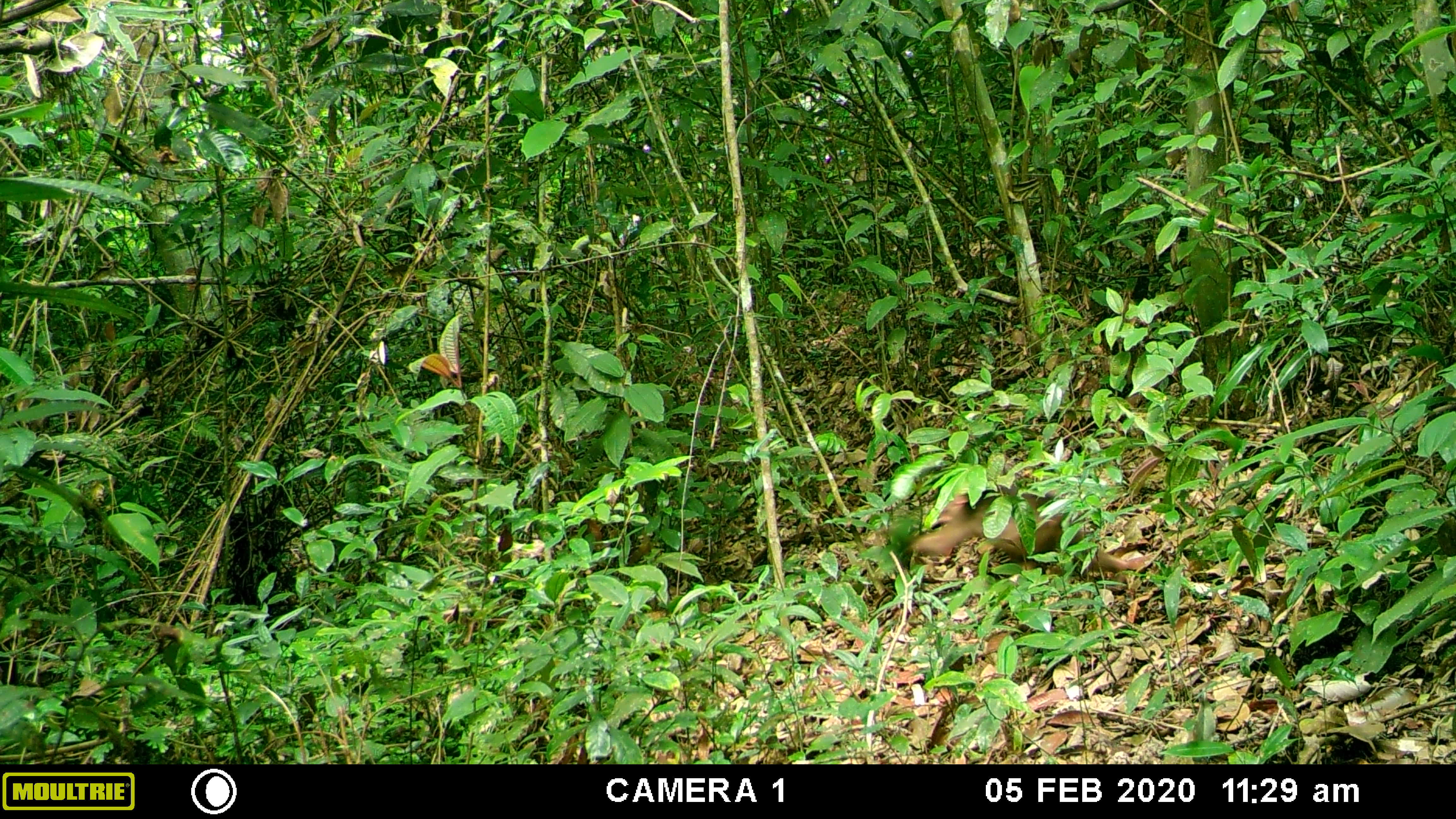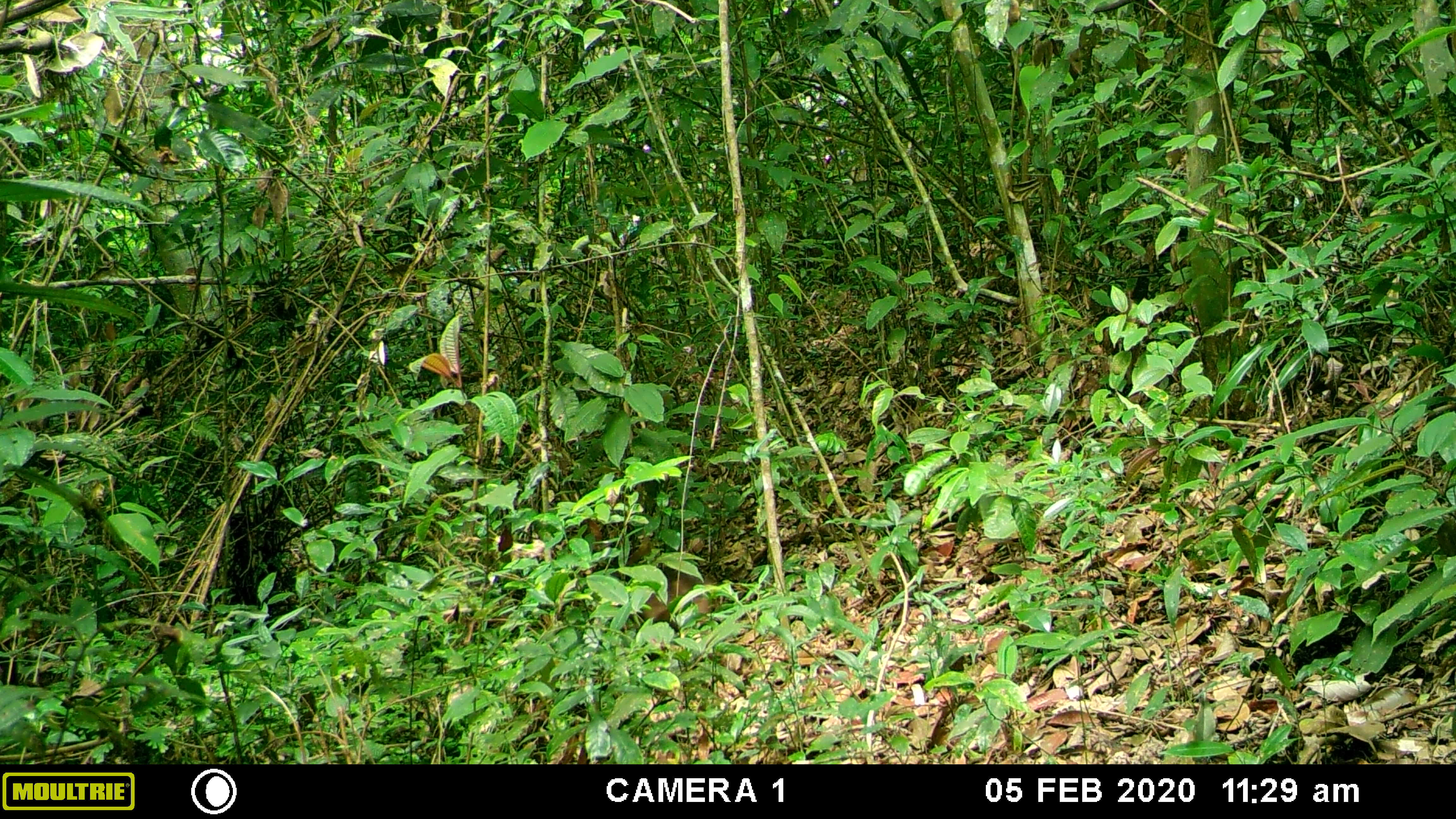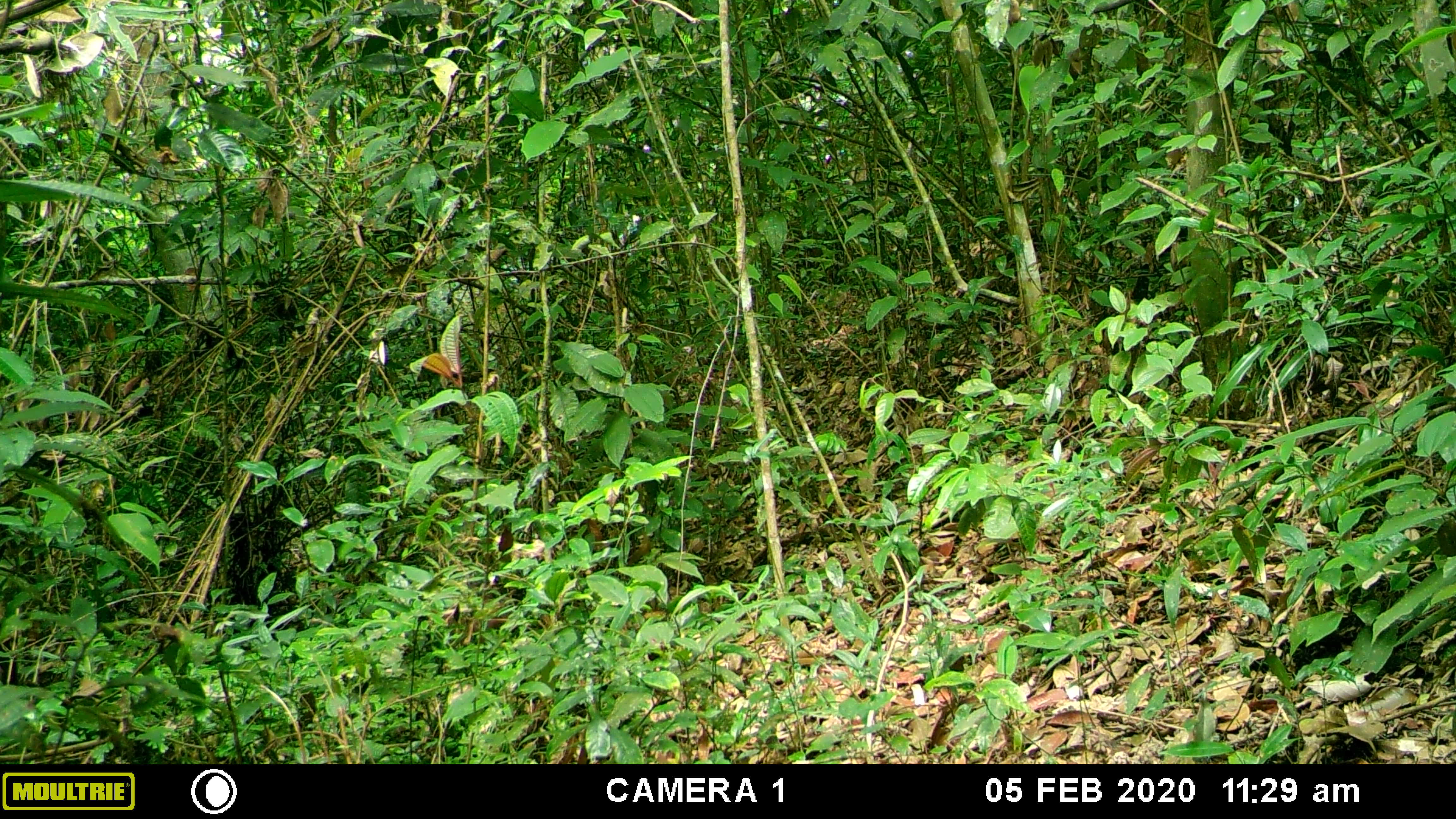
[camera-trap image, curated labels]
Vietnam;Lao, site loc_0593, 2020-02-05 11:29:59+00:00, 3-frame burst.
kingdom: Animalia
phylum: Chordata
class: Mammalia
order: Primates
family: Cercopithecidae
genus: Macaca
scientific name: Macaca arctoides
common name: stump-tailed macaque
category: stump tailed macaque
Stump tailed macaque (stump-tailed macaque) (Macaca arctoides). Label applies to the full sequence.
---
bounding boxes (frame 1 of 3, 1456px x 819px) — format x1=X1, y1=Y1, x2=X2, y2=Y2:
stump tailed macaque: x1=902, y1=476, x2=1152, y2=574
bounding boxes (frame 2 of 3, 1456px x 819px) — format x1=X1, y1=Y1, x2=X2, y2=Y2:
stump tailed macaque: x1=632, y1=566, x2=721, y2=632